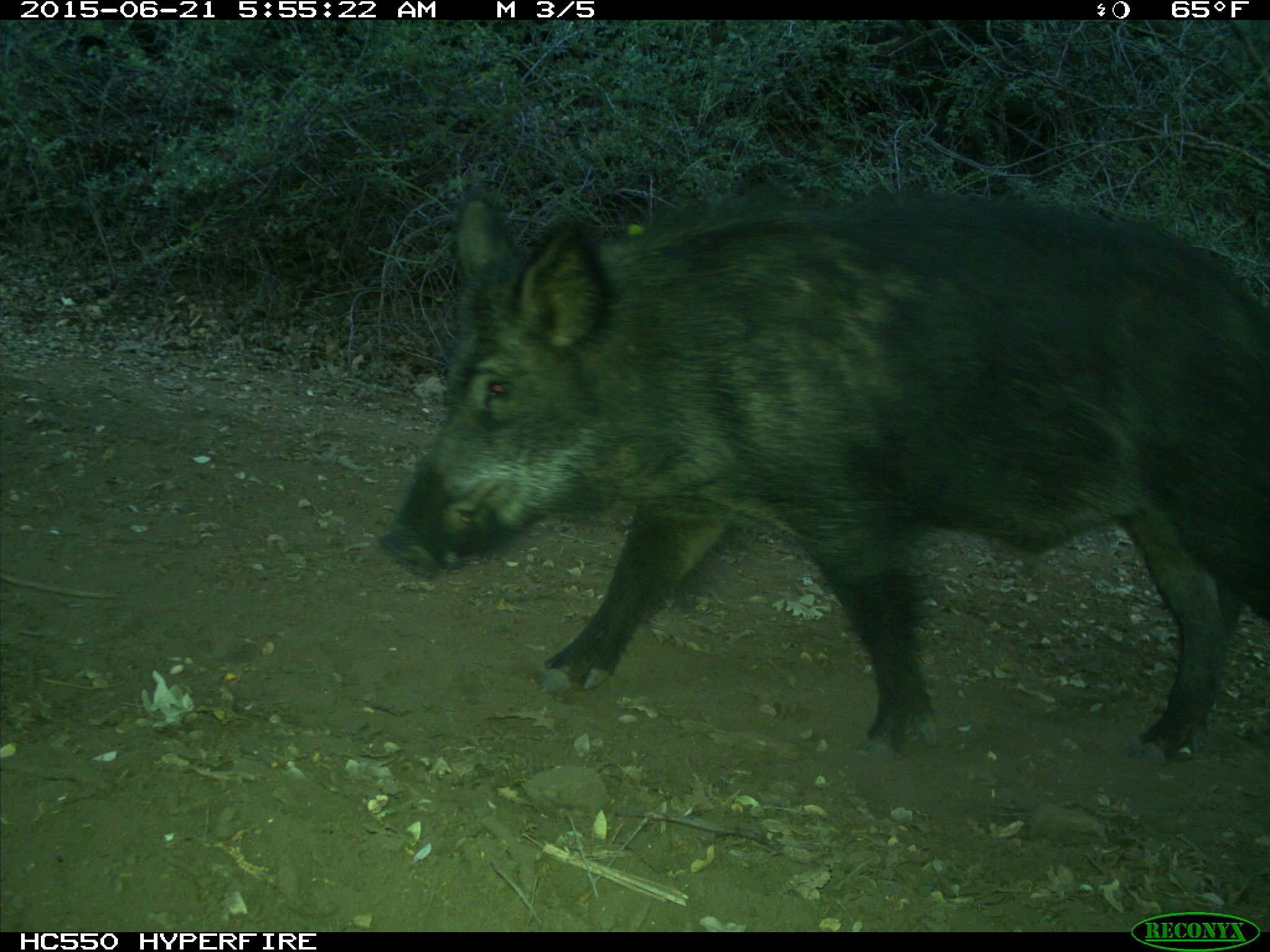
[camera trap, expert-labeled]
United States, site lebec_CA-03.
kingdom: Animalia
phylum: Chordata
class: Mammalia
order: Artiodactyla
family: Suidae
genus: Sus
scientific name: Sus scrofa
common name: wild boar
Sus scrofa (wild boar).